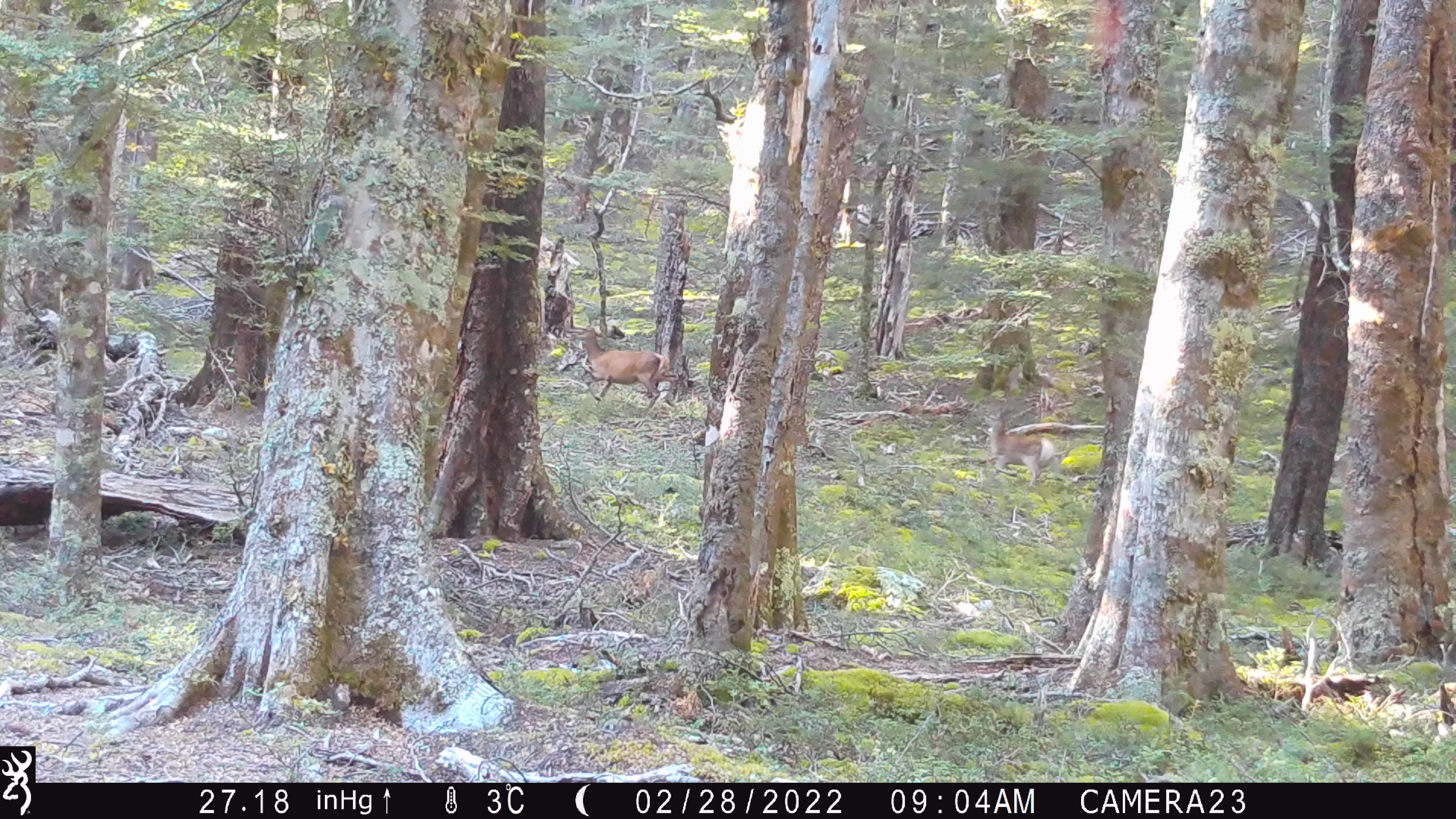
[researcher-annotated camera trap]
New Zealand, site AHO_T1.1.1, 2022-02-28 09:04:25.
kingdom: Animalia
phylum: Chordata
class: Mammalia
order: Artiodactyla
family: Cervidae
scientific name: Cervidae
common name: deer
Deer (Cervidae).